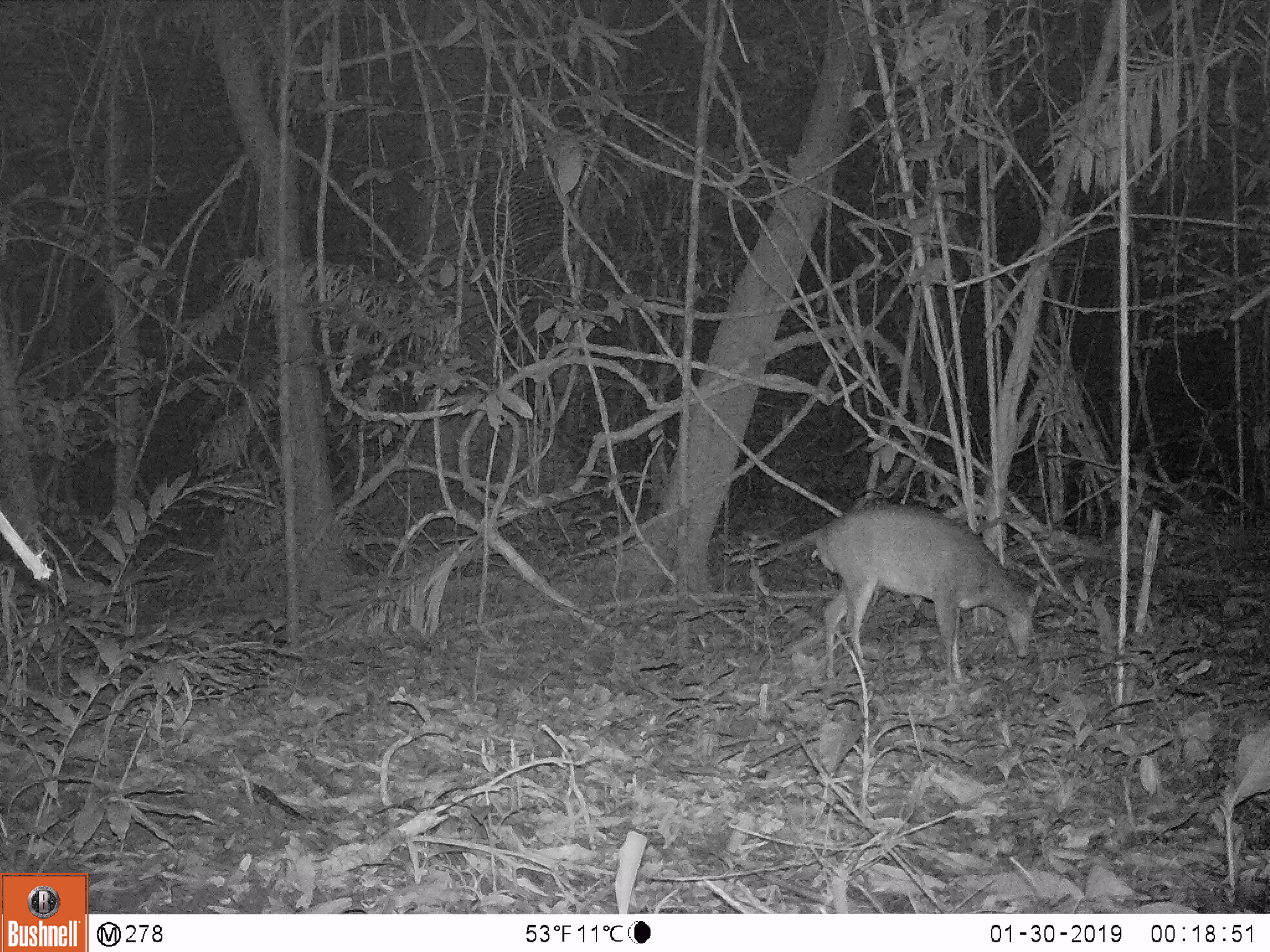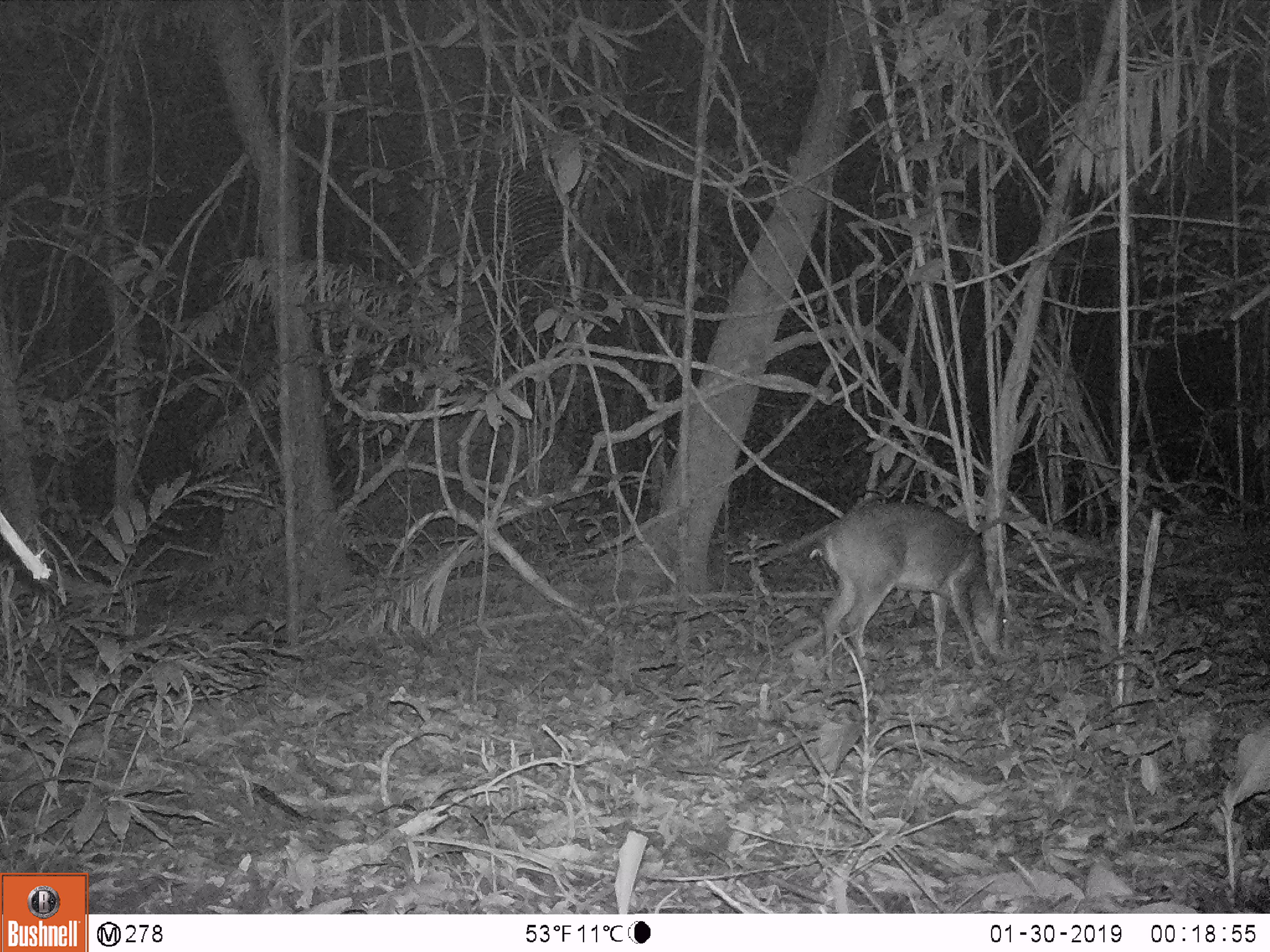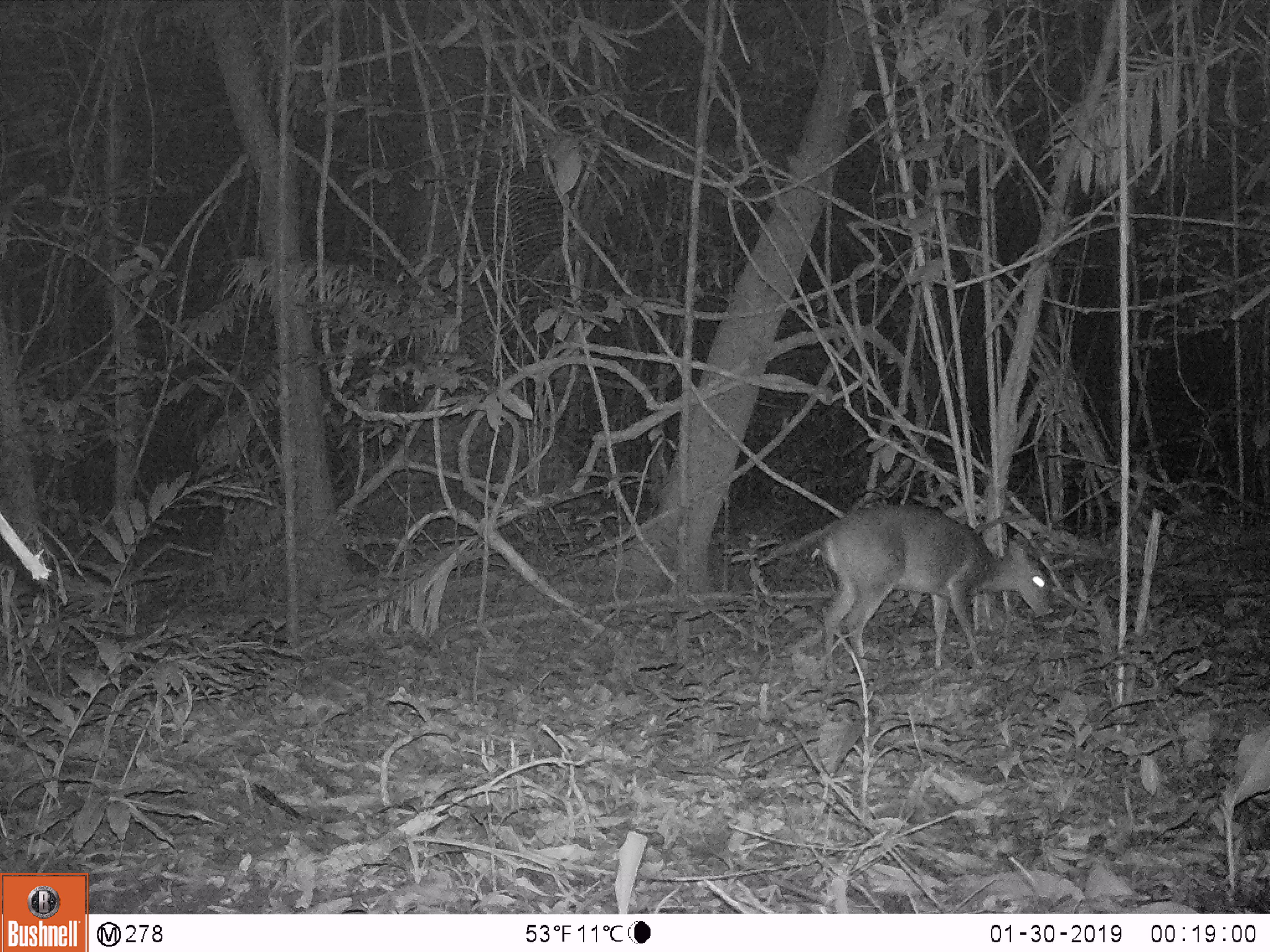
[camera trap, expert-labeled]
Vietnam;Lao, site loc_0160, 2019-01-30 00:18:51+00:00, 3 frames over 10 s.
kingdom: Animalia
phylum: Chordata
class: Mammalia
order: Artiodactyla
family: Cervidae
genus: Muntiacus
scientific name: Muntiacus vuquangensis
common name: large-antlered muntjac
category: large antlered muntjac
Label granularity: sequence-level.